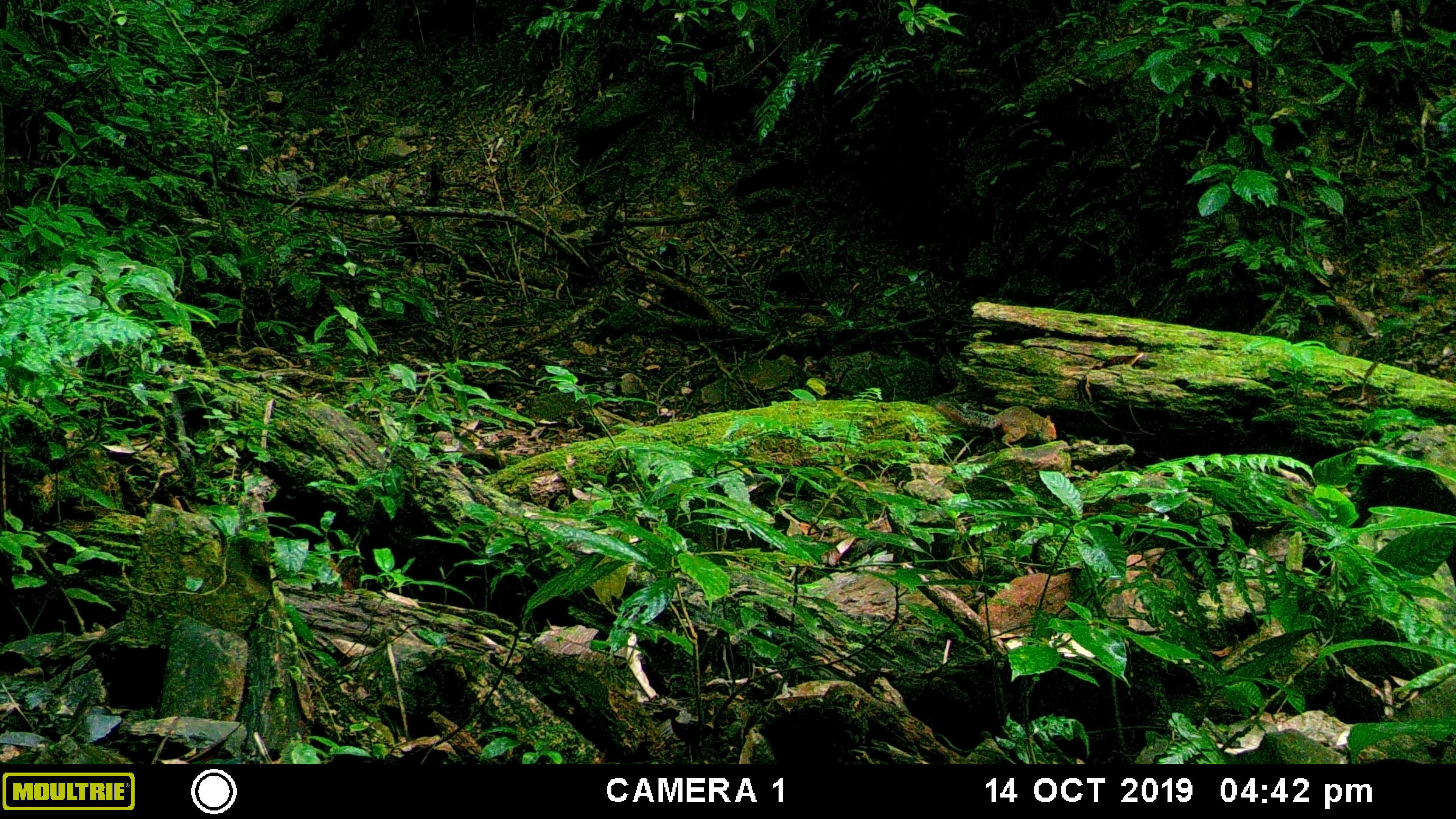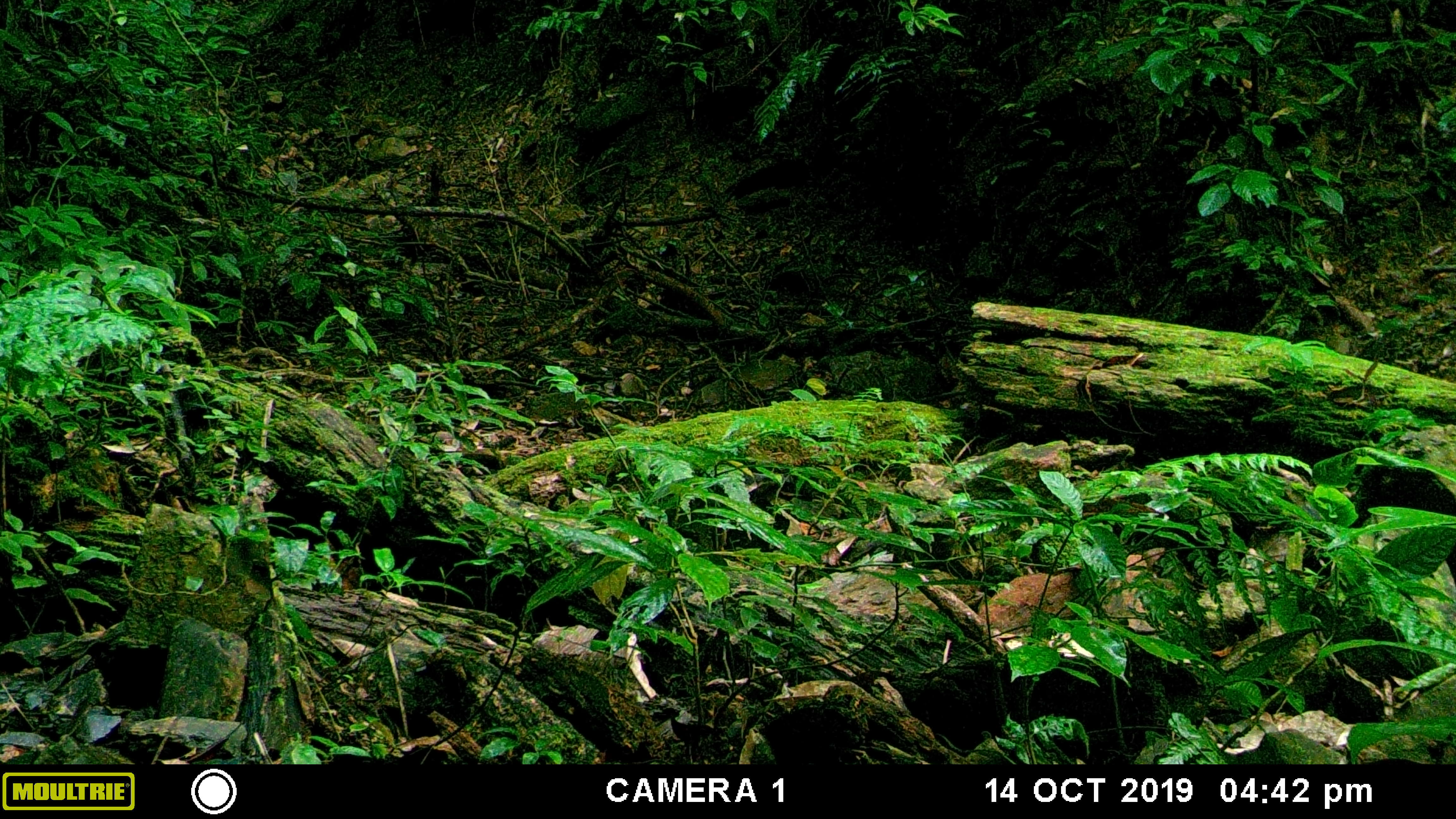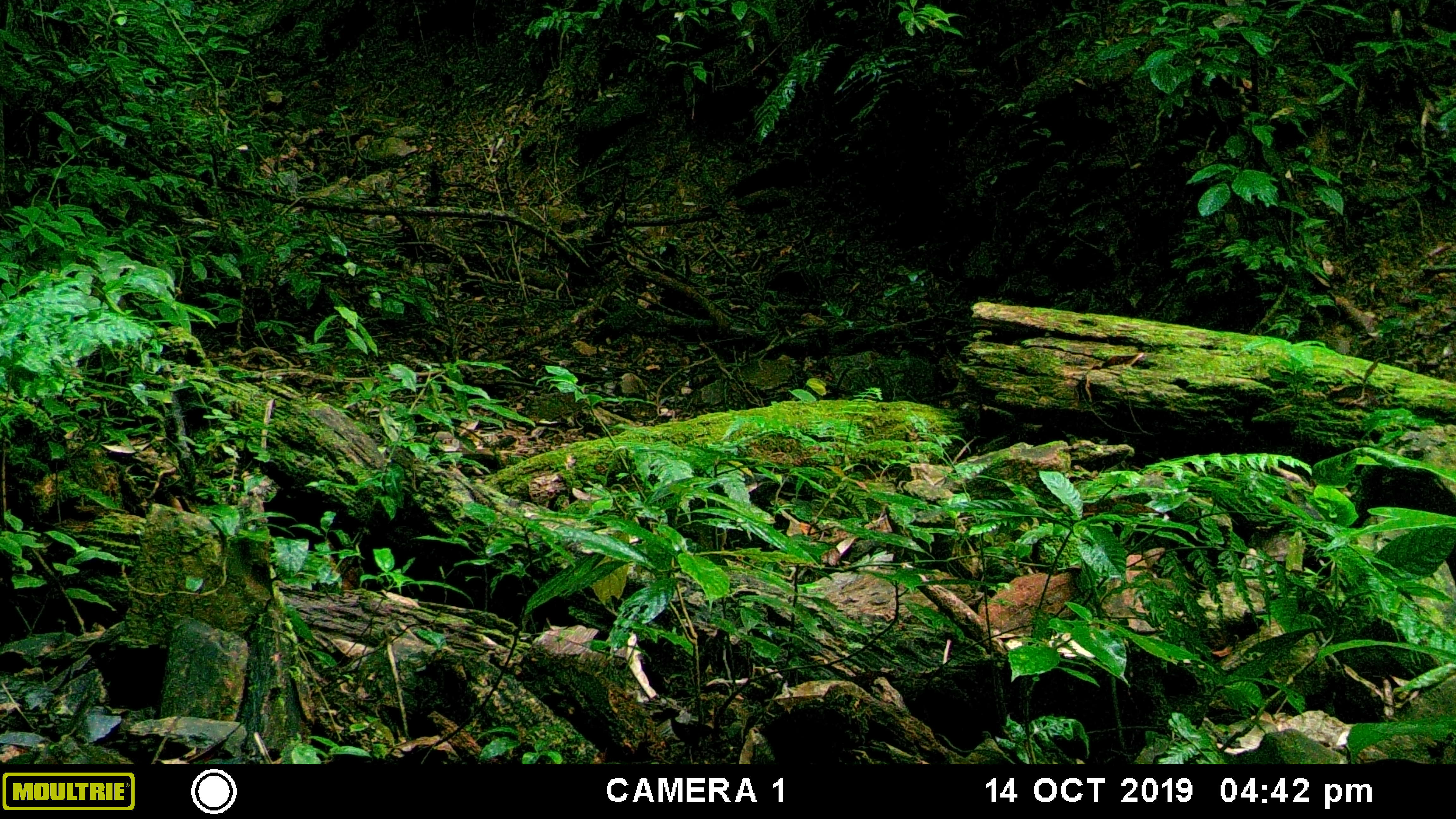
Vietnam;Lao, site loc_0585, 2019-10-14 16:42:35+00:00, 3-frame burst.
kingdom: Animalia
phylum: Chordata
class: Mammalia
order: Rodentia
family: Sciuridae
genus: Dremomys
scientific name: Dremomys rufigenis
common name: red-cheeked squirrel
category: red cheeked squirrel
Red cheeked squirrel (red-cheeked squirrel) (Dremomys rufigenis). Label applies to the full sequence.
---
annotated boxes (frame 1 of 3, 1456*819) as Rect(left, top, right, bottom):
red cheeked squirrel: Rect(934, 403, 1057, 449)